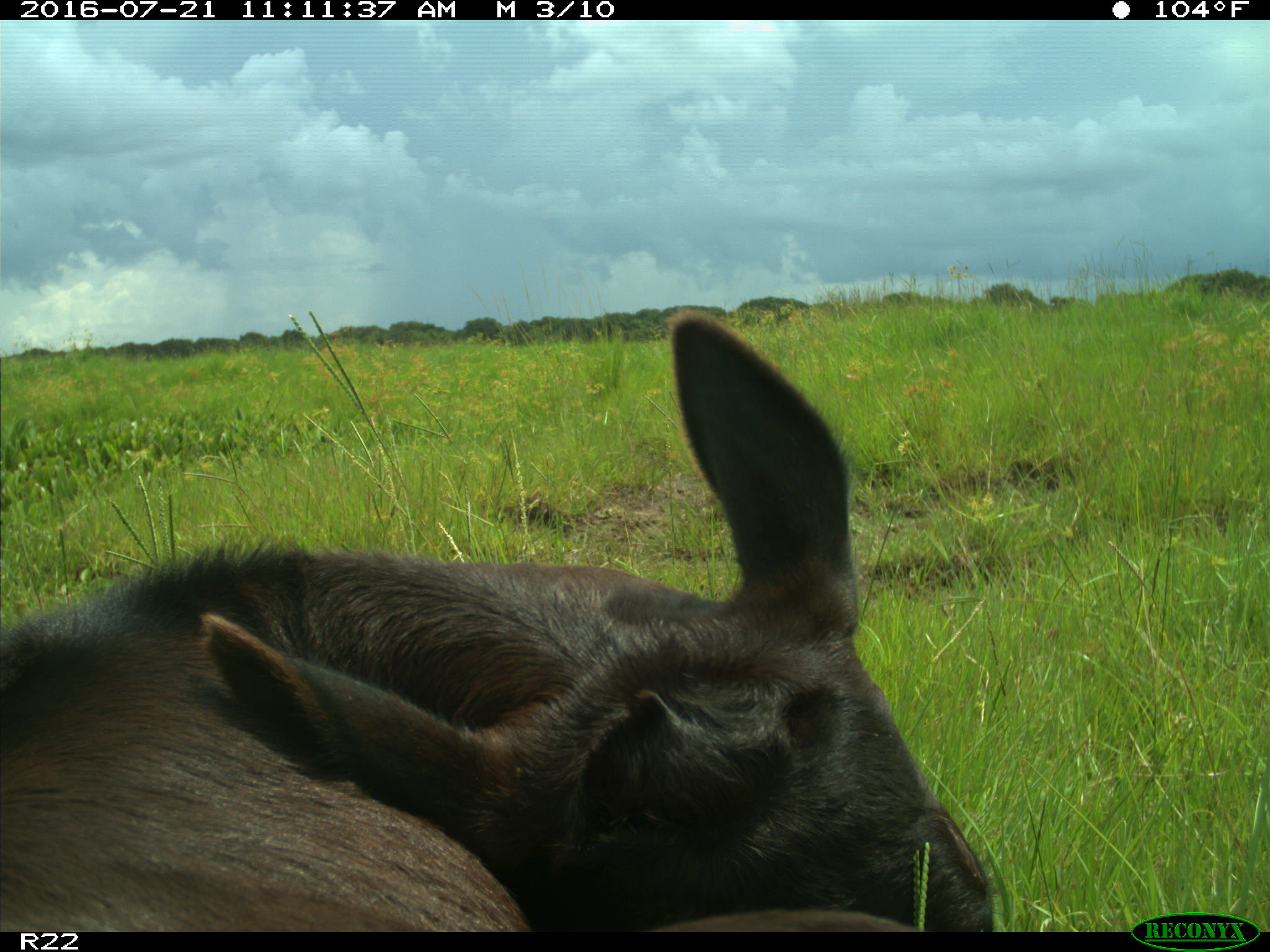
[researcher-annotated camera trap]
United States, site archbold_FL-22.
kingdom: Animalia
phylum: Chordata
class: Mammalia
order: Artiodactyla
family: Bovidae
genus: Bos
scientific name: Bos taurus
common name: domestic cow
Bos taurus (domestic cow).